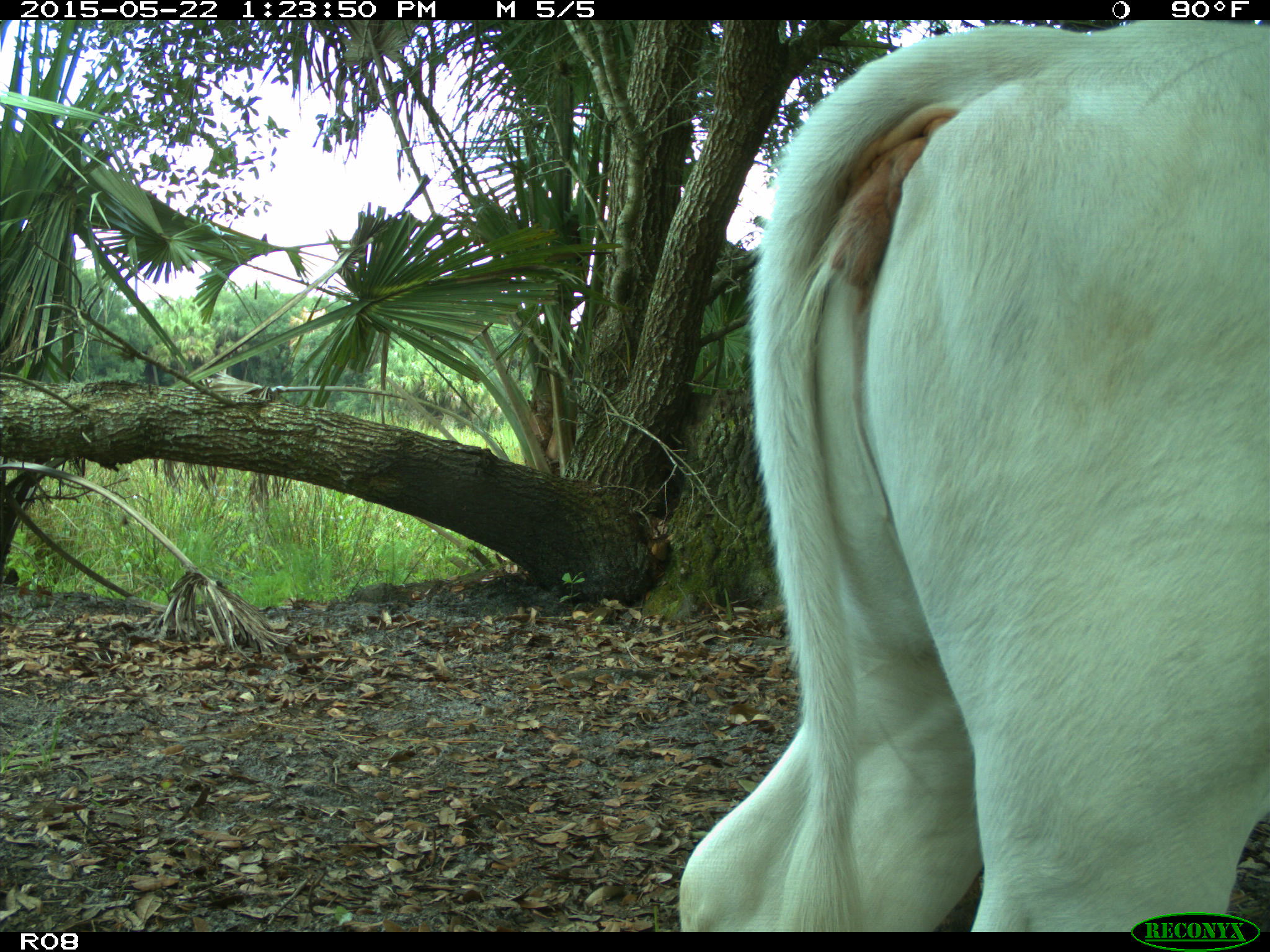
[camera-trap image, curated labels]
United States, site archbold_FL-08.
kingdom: Animalia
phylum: Chordata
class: Mammalia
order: Artiodactyla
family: Bovidae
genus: Bos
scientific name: Bos taurus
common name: domestic cow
Bos taurus (domestic cow).